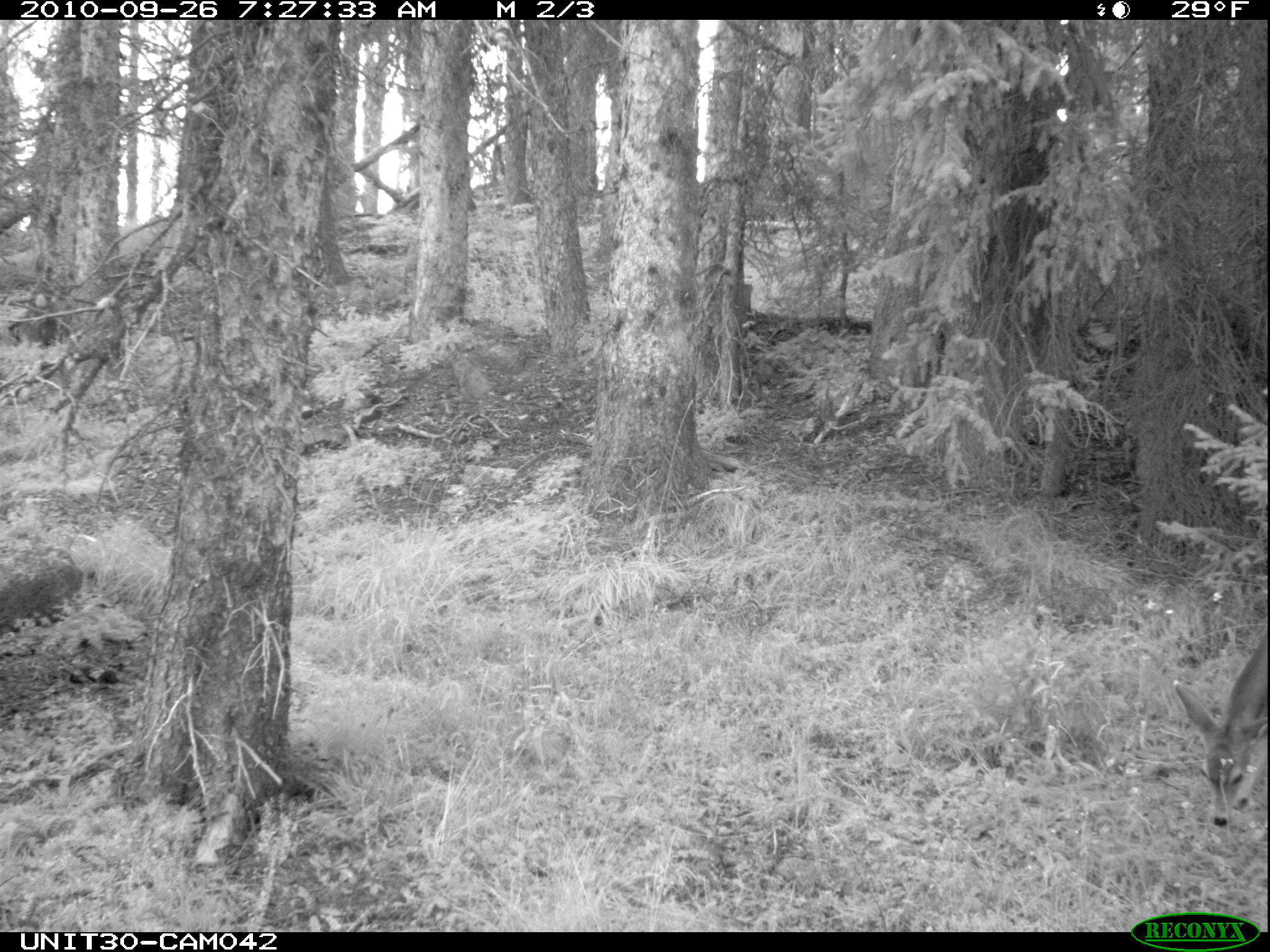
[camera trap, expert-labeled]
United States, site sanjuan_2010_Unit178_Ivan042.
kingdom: Animalia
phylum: Chordata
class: Mammalia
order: Artiodactyla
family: Cervidae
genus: Odocoileus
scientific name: Odocoileus hemionus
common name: mule deer